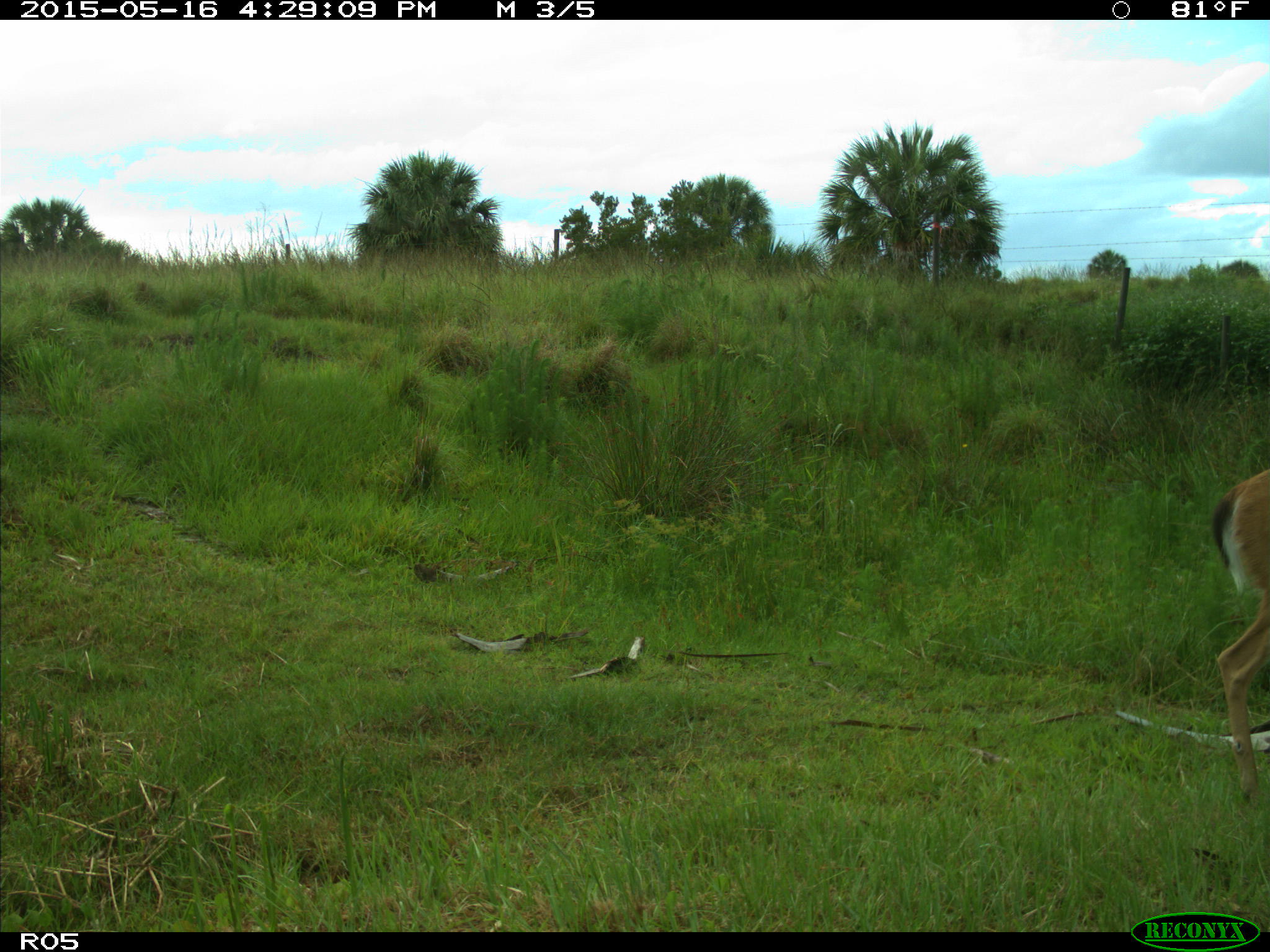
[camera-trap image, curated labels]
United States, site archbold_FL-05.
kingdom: Animalia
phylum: Chordata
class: Mammalia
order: Artiodactyla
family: Cervidae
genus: Odocoileus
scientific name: Odocoileus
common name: deer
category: unidentified deer